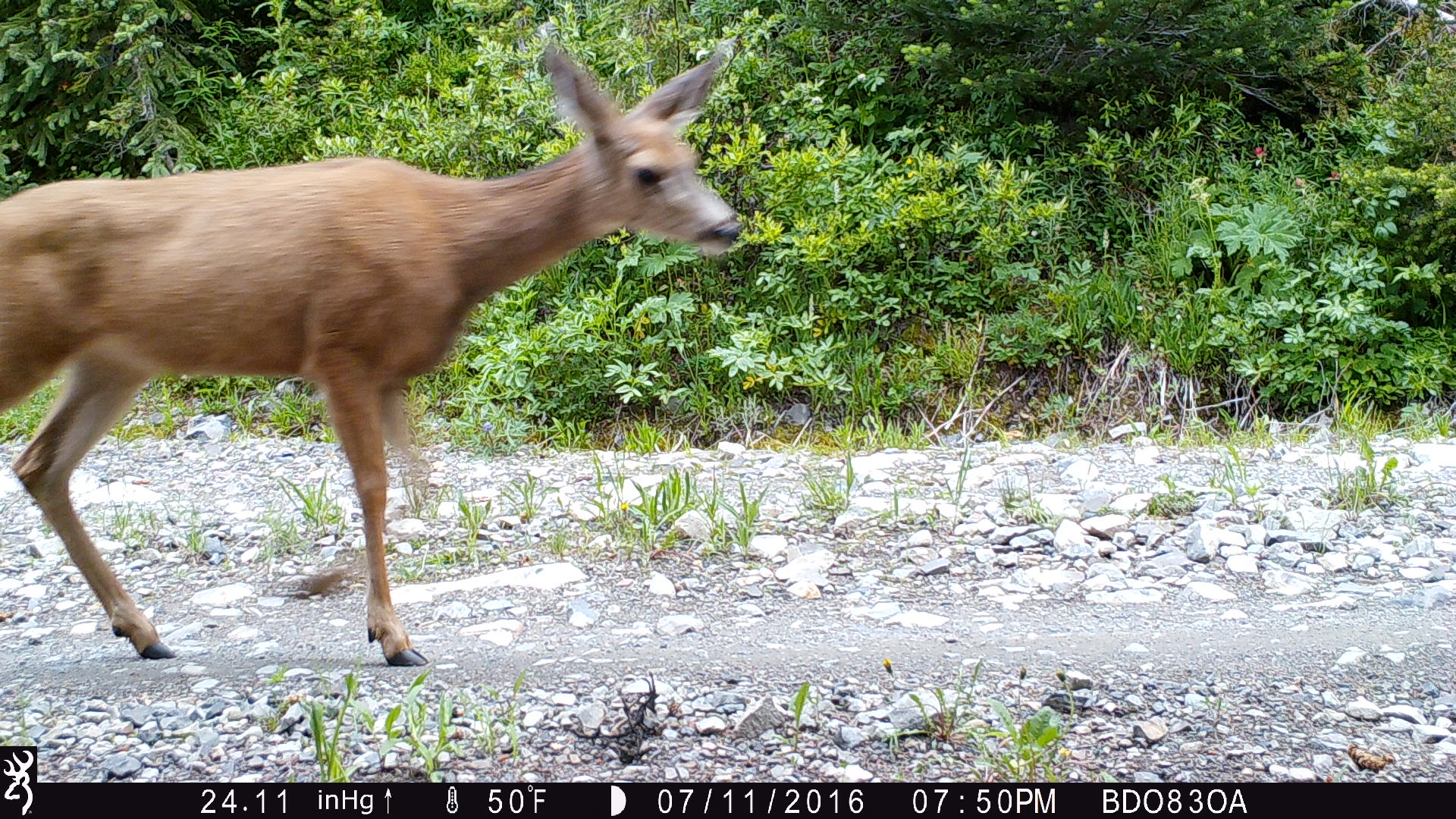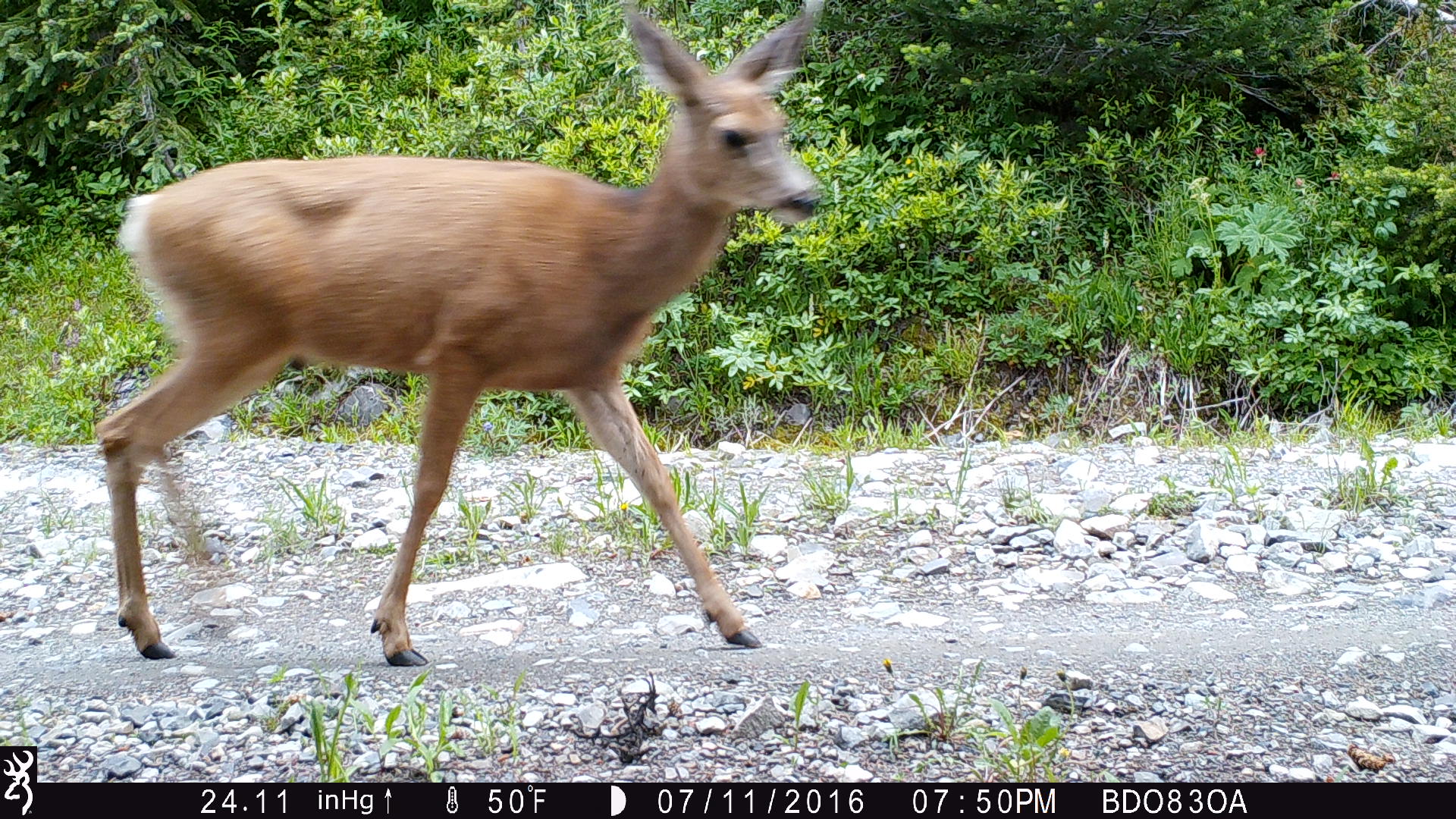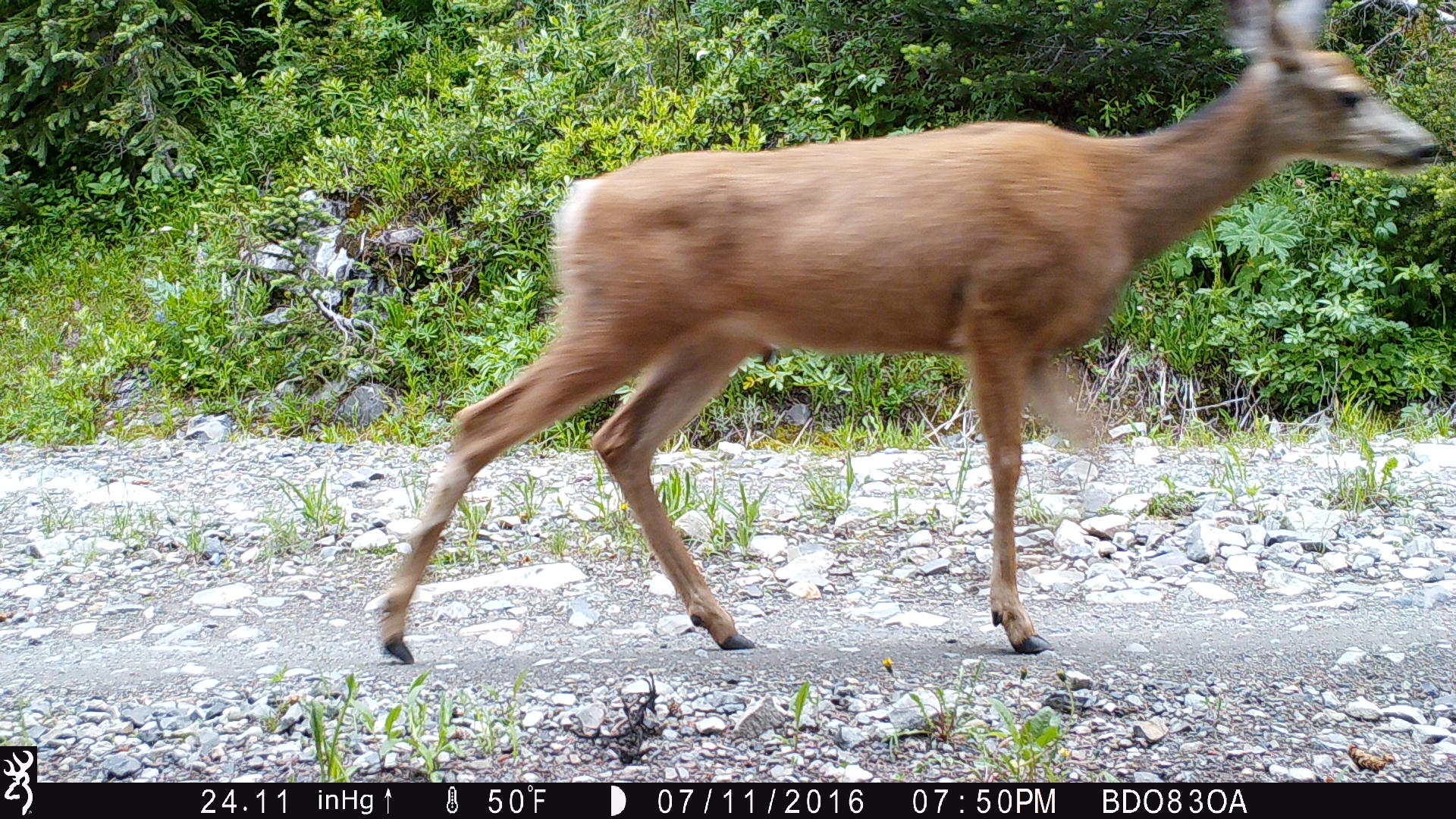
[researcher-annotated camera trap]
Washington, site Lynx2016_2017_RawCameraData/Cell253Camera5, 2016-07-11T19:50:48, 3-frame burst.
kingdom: Animalia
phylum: Chordata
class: Mammalia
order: Artiodactyla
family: Cervidae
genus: Odocoileus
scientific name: Odocoileus hemionus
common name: mule deer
Odocoileus hemionus (mule deer). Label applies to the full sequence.